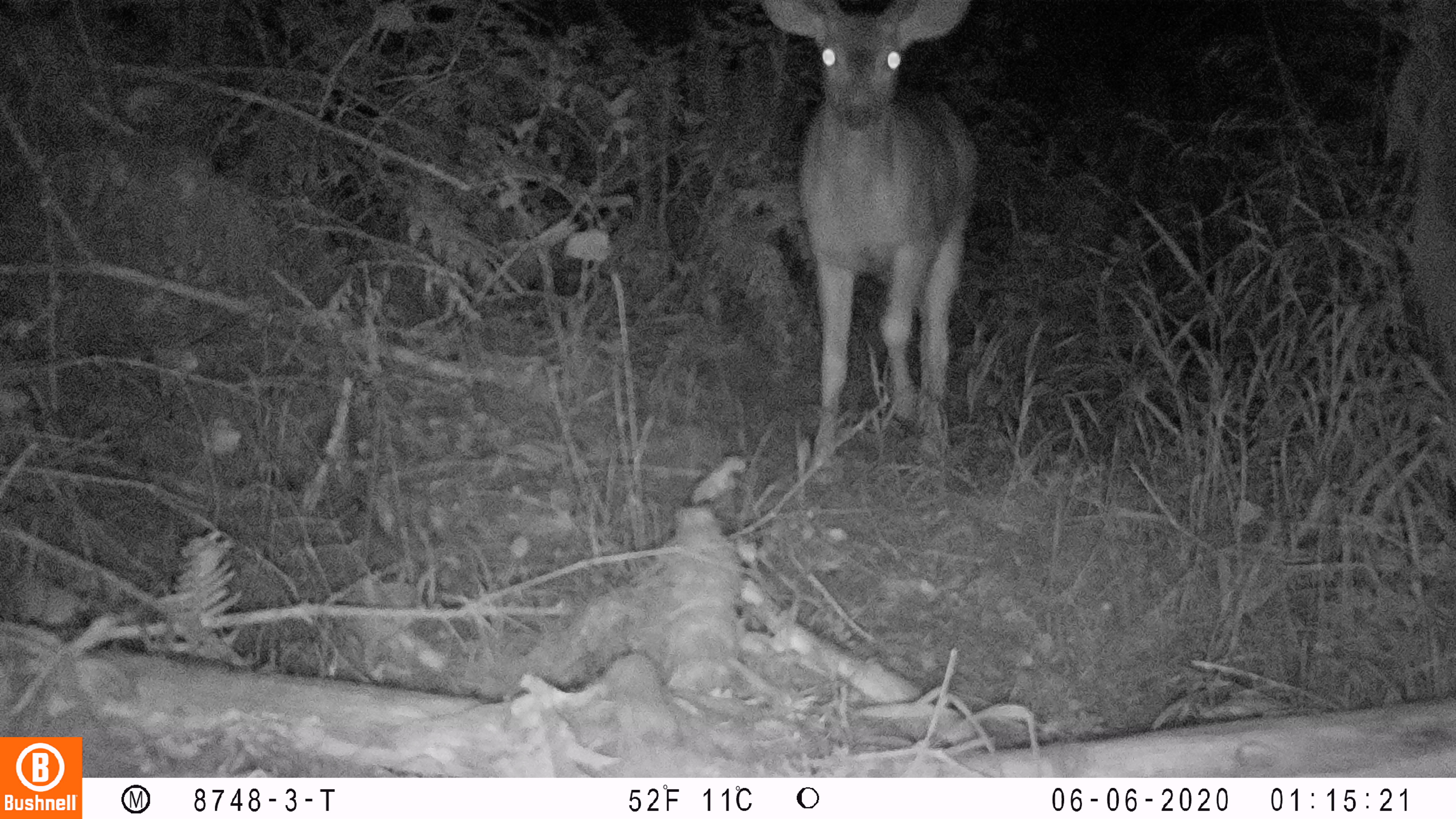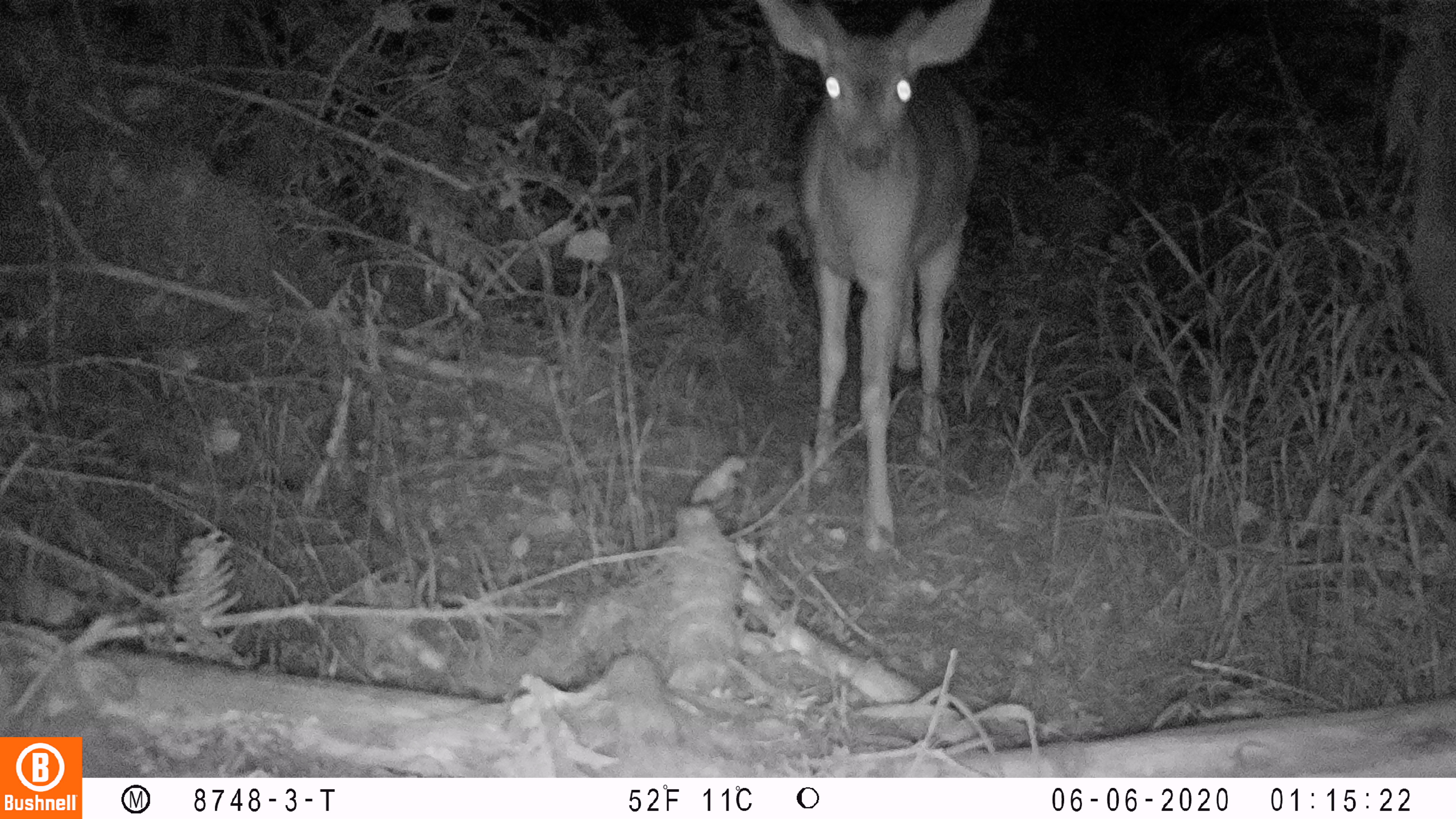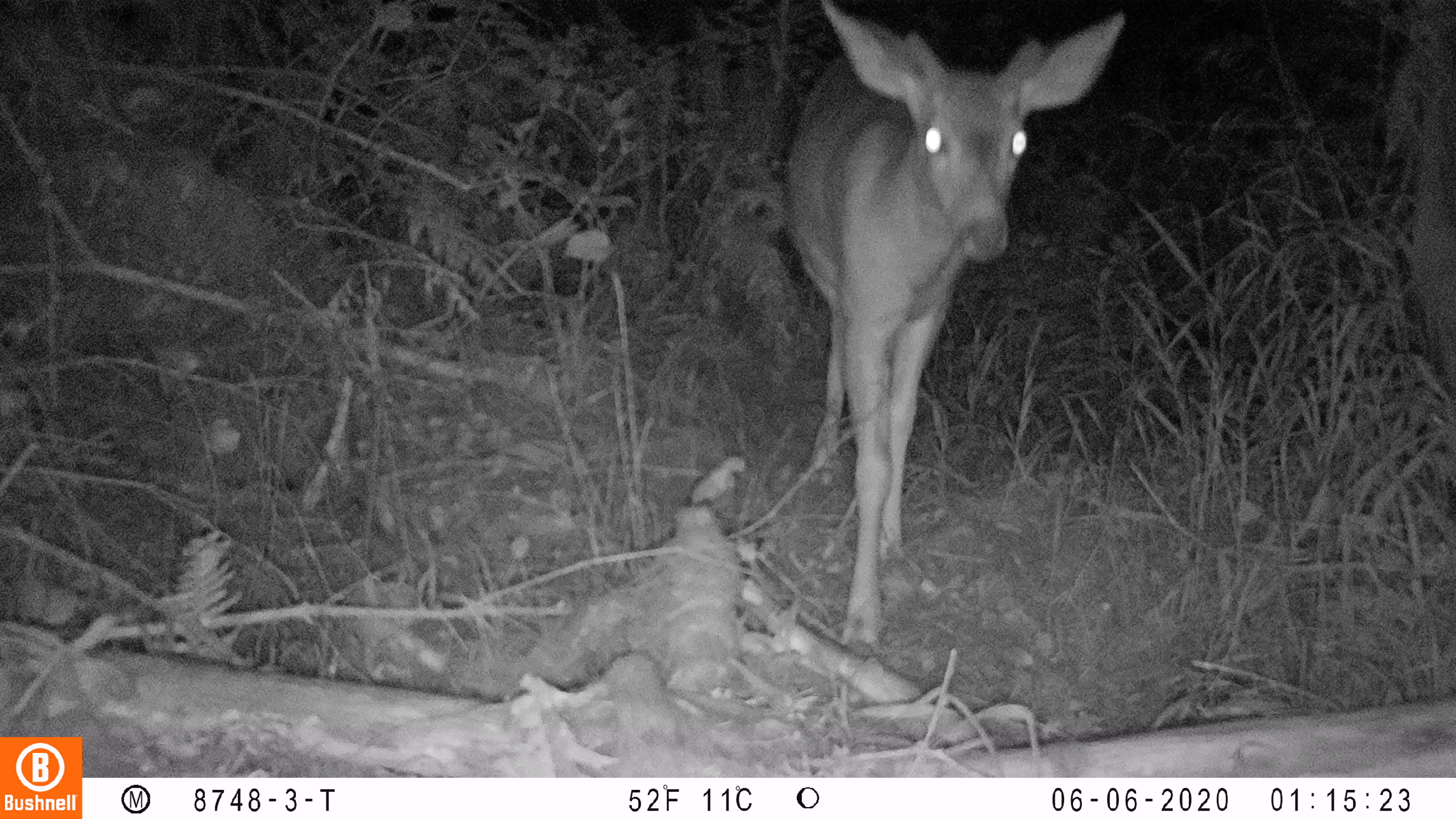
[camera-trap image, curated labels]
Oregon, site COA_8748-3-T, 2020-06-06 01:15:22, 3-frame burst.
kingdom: Animalia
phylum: Chordata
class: Mammalia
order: Artiodactyla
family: Cervidae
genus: Odocoileus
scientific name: Odocoileus hemionus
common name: black-tailed deer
Black-tailed deer (Odocoileus hemionus).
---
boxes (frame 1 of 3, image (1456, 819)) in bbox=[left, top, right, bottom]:
black-tailed deer: bbox=[745, 0, 988, 463]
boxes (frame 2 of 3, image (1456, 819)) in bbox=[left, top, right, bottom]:
black-tailed deer: bbox=[755, 0, 1001, 556]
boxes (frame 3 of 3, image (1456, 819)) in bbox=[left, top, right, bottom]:
black-tailed deer: bbox=[764, 8, 1130, 651]